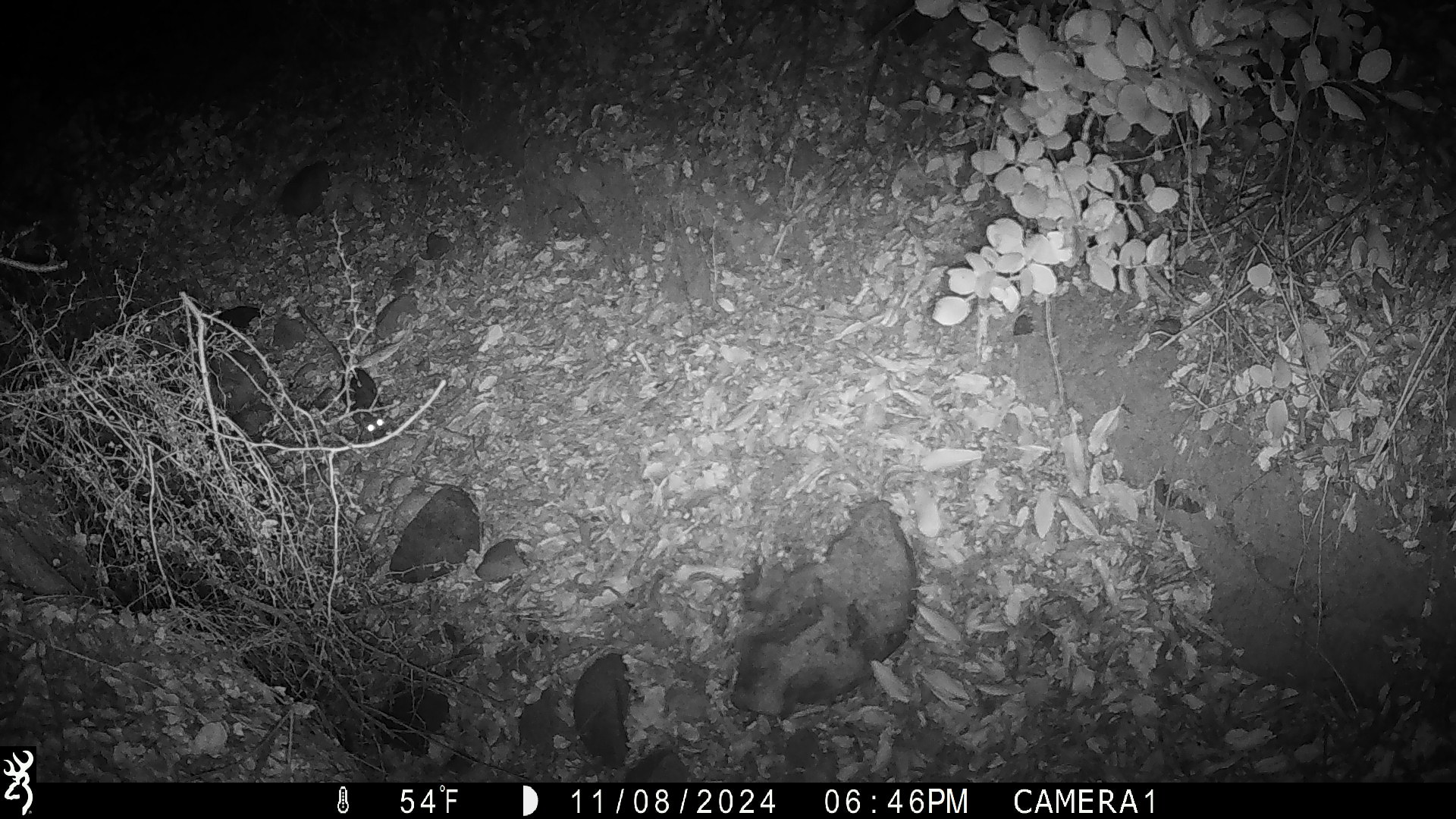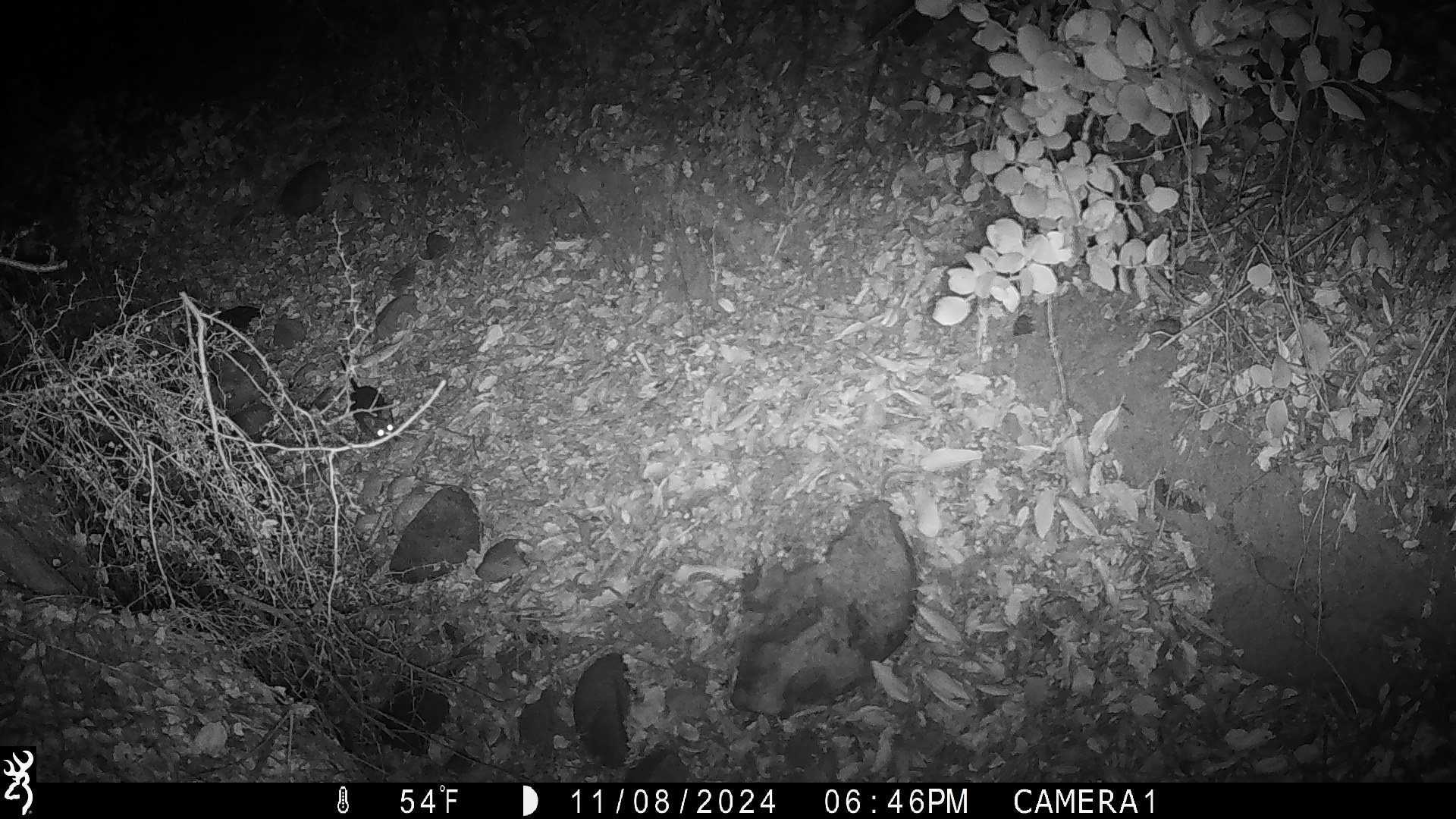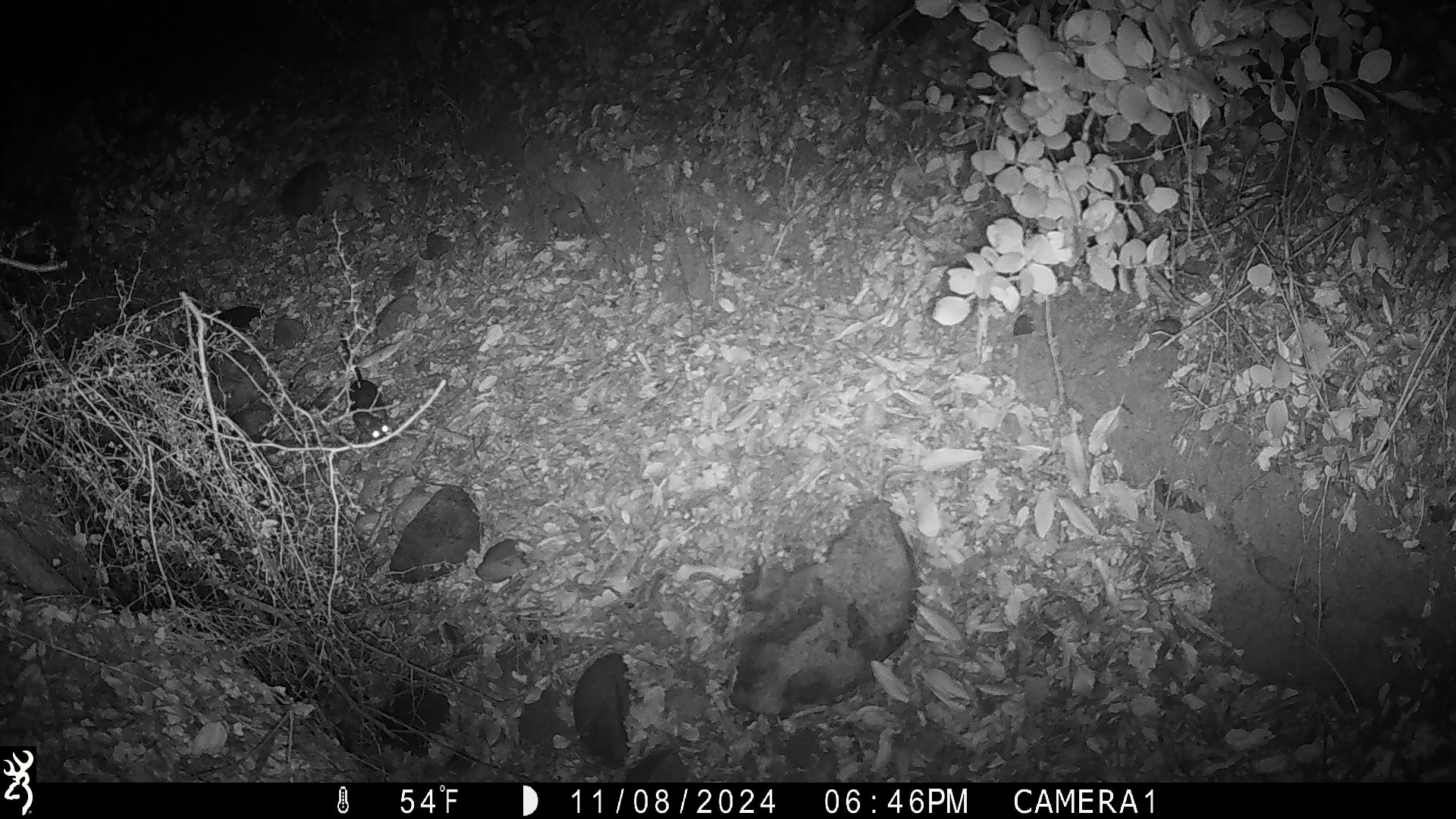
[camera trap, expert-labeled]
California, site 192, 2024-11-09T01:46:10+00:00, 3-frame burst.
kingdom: Animalia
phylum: Chordata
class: Mammalia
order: Rodentia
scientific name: Rodentia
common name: mouse or rat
Mouse or rat (Rodentia).